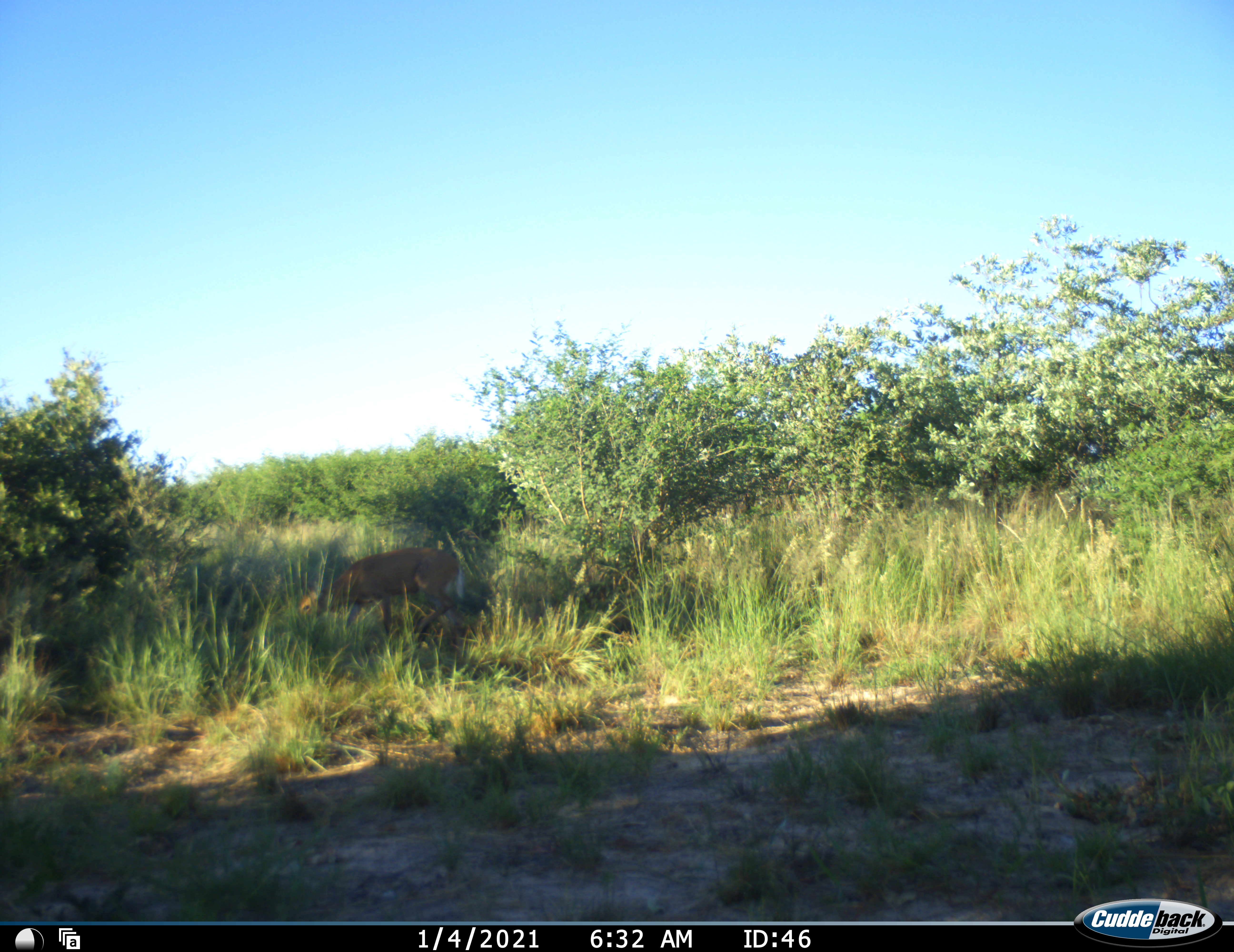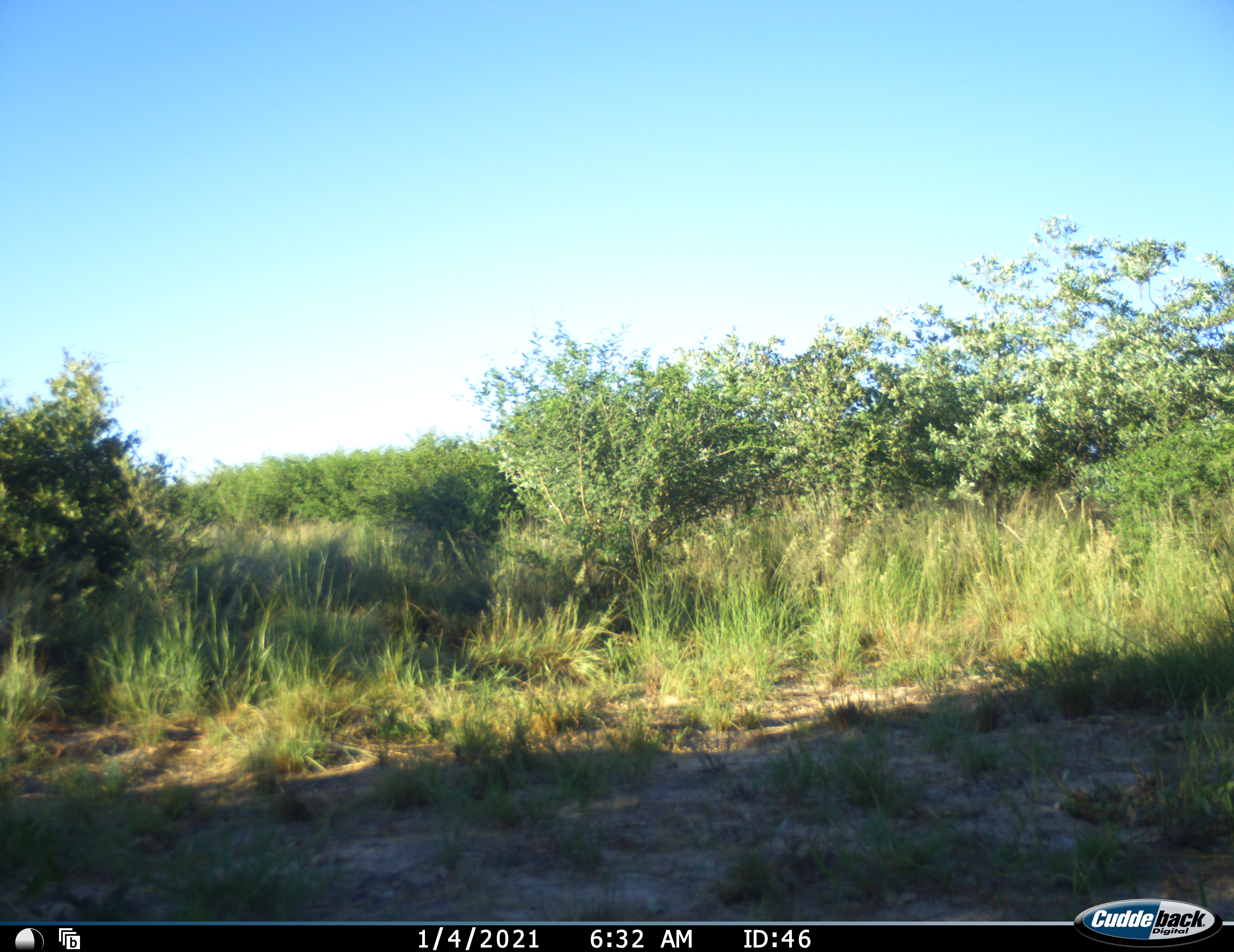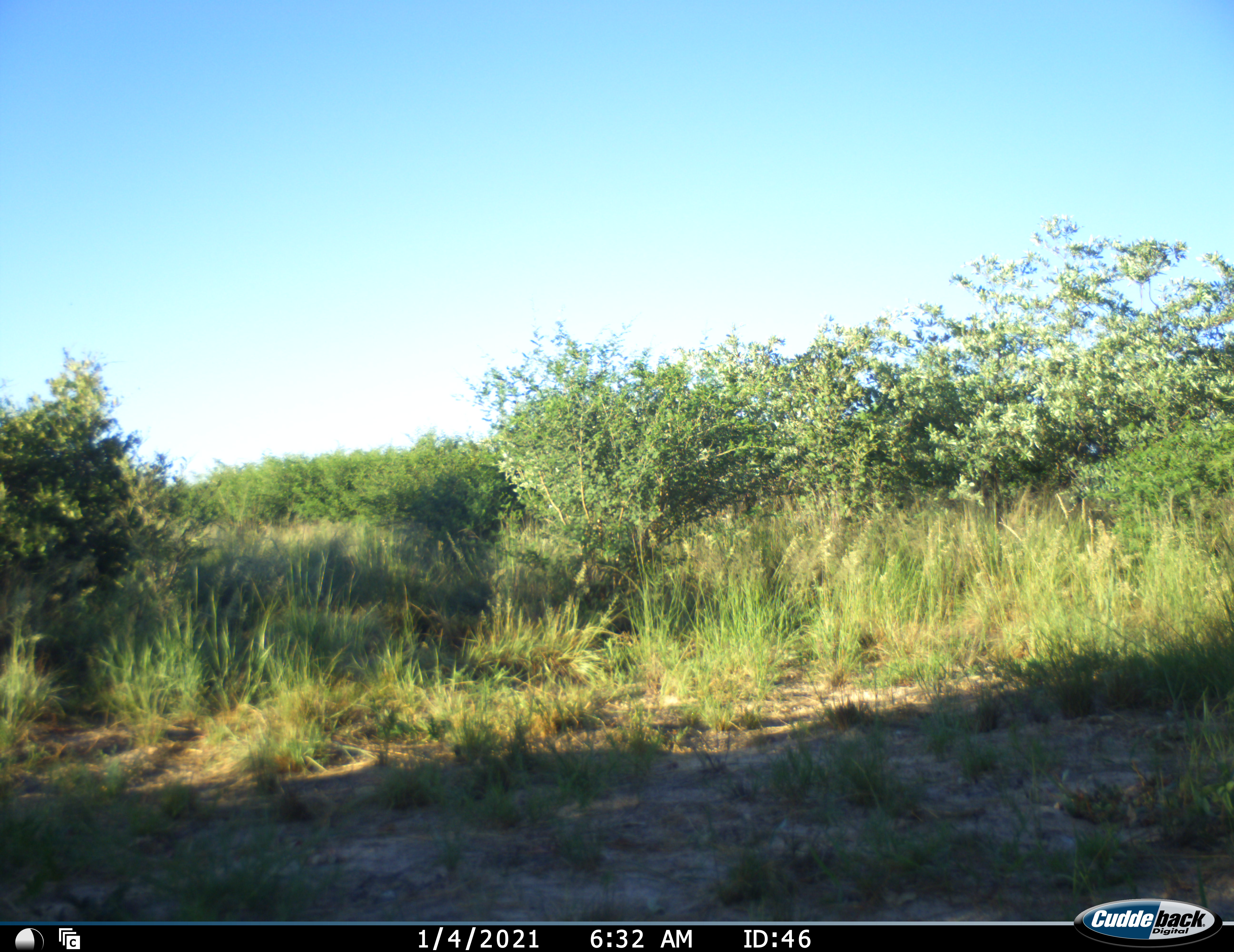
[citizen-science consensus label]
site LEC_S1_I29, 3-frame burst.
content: unidentified animal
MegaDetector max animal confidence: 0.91